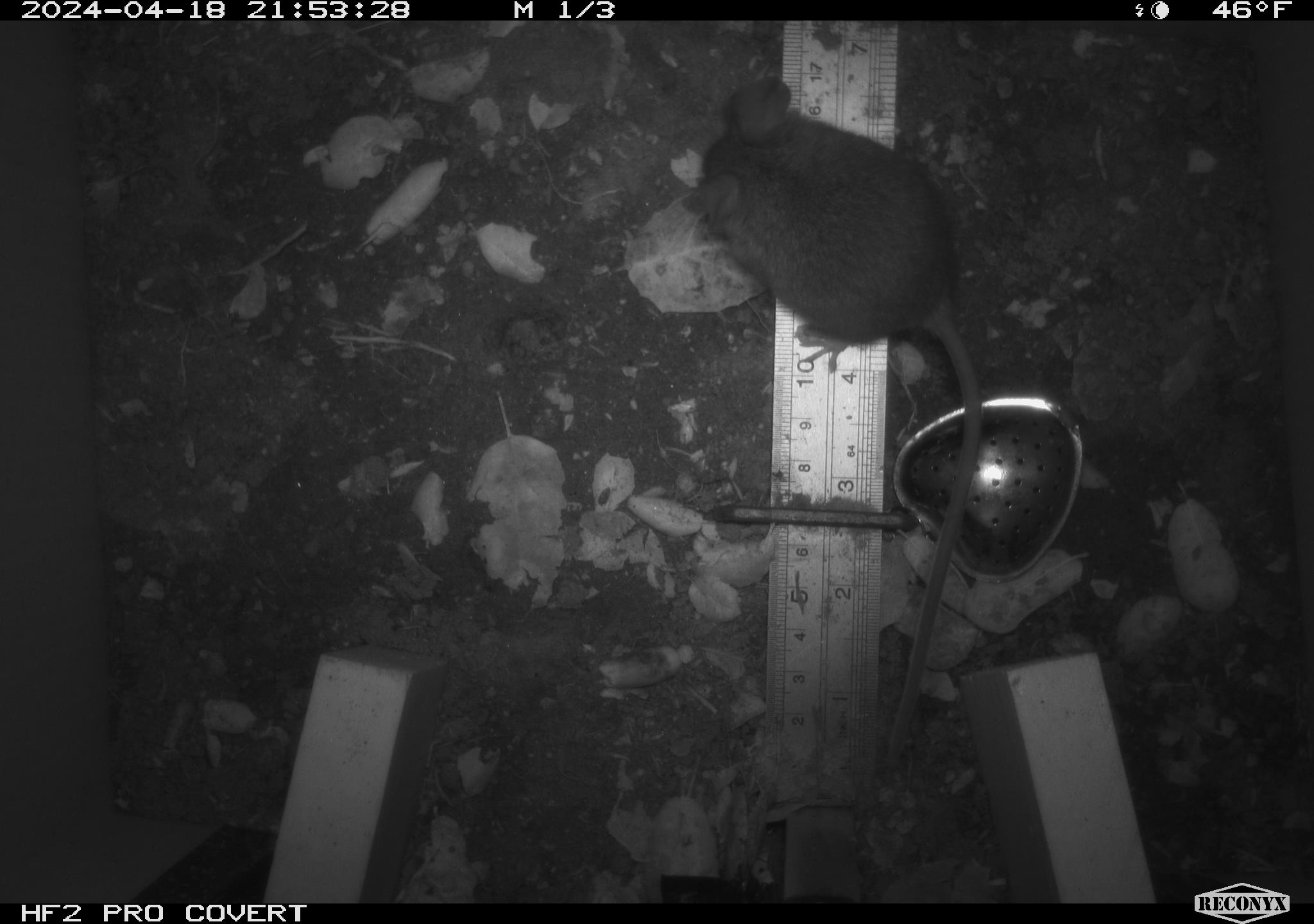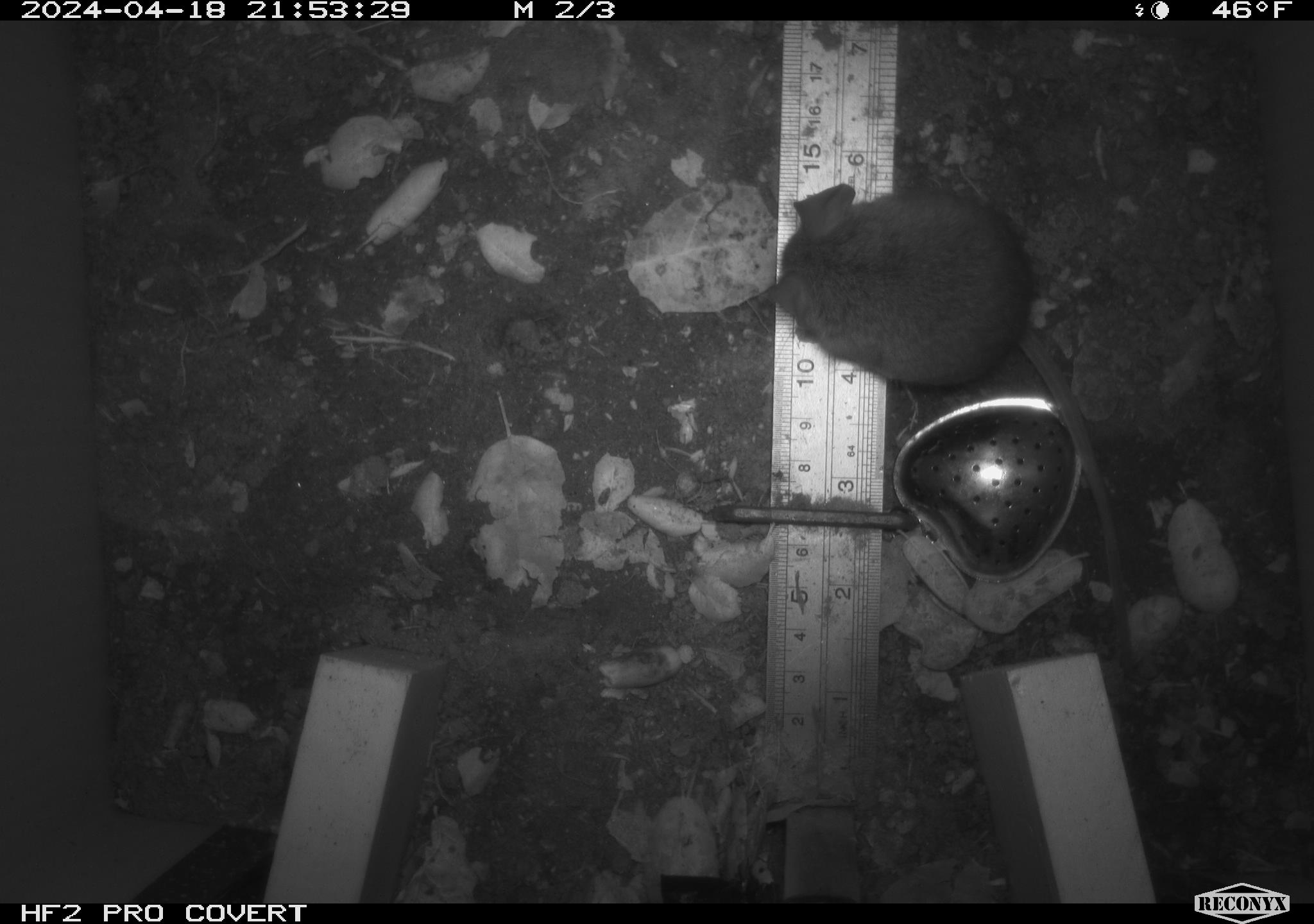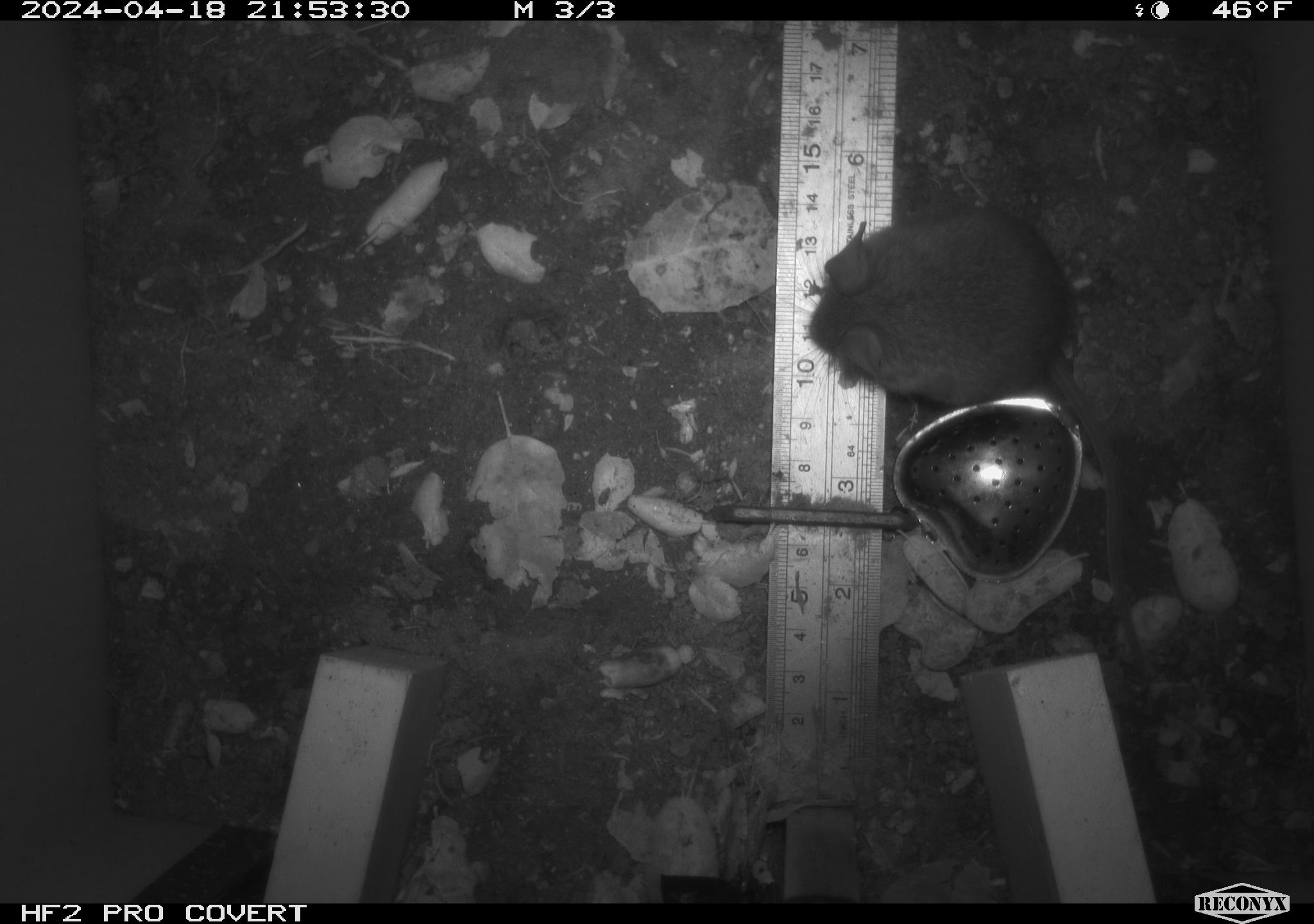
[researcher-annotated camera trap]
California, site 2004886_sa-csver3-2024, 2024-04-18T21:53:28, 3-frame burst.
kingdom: Animalia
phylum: Chordata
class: Mammalia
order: Rodentia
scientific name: Rodentia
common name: rodent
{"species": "rodent (Rodentia)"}